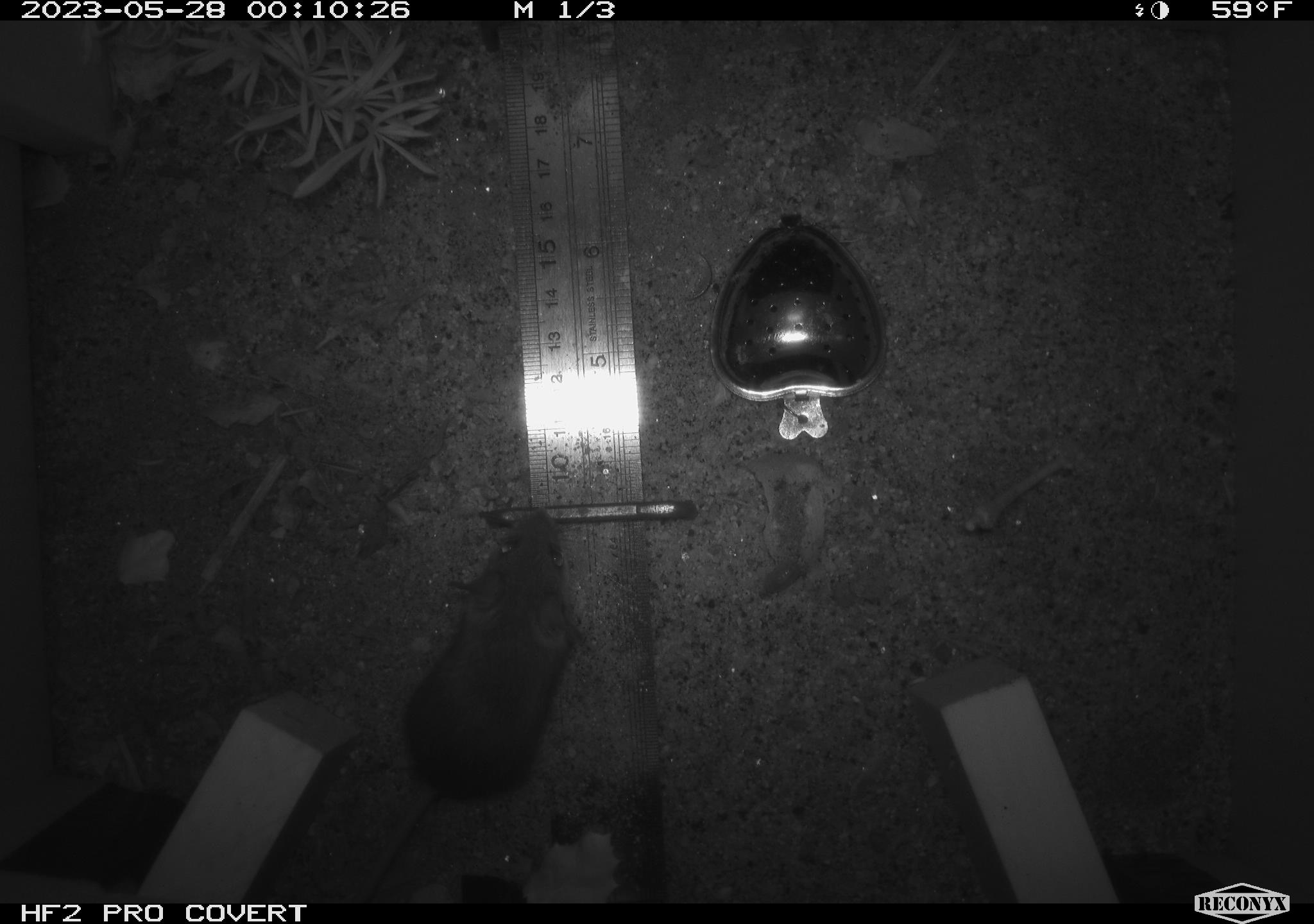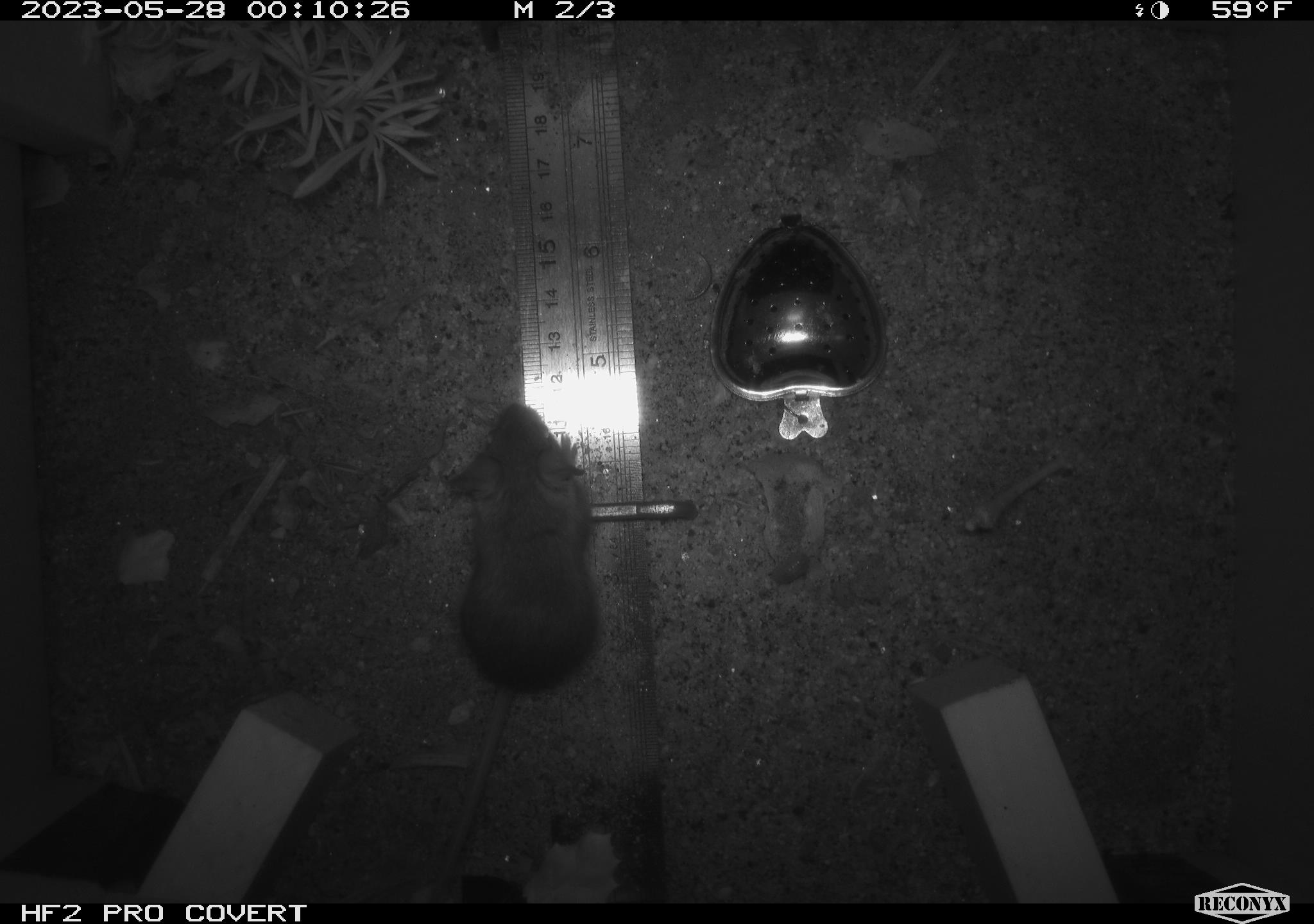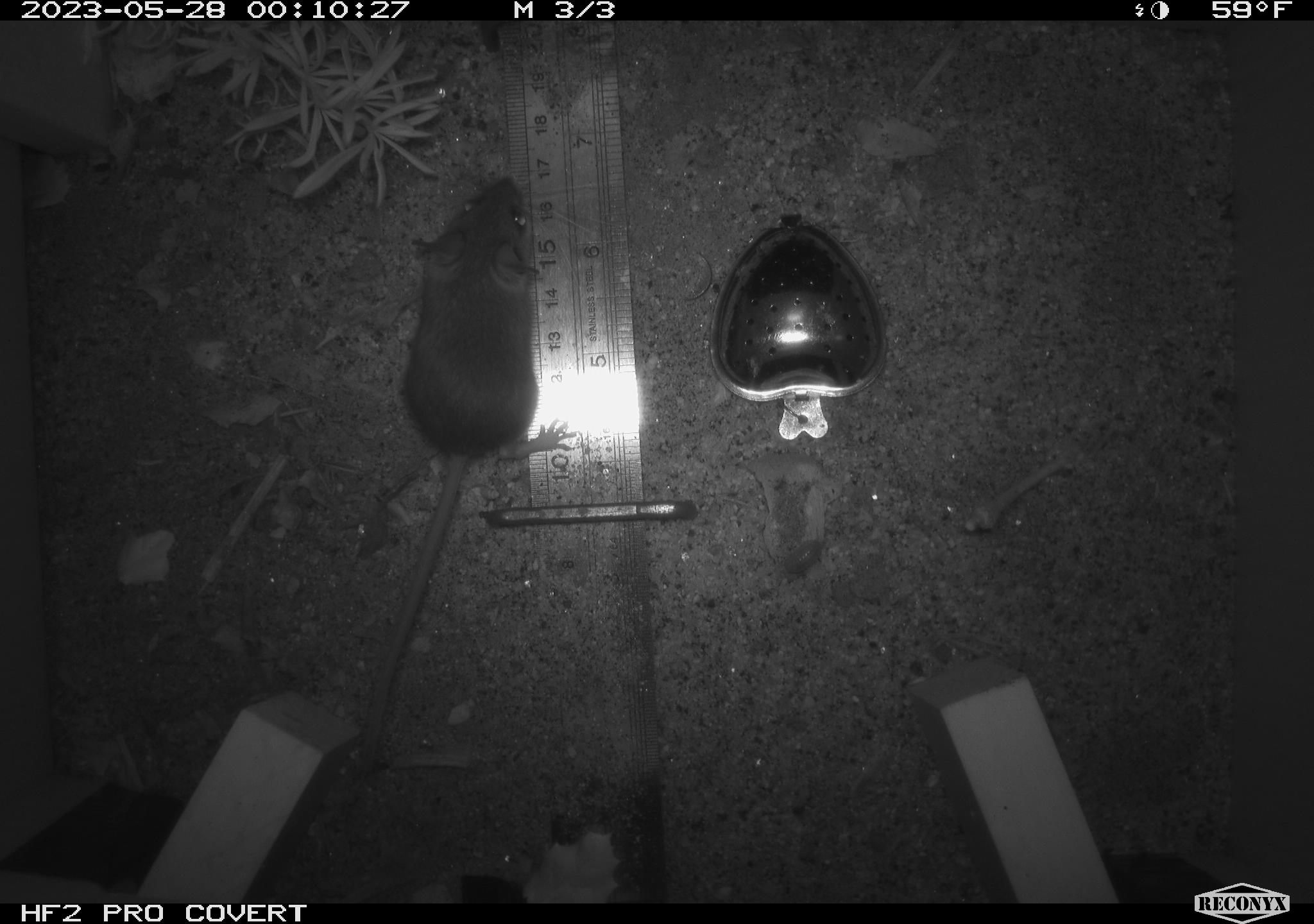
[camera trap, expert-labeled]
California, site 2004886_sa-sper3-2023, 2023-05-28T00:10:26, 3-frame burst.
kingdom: Animalia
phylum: Chordata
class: Mammalia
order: Rodentia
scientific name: Rodentia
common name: mouse species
Mouse species (Rodentia).